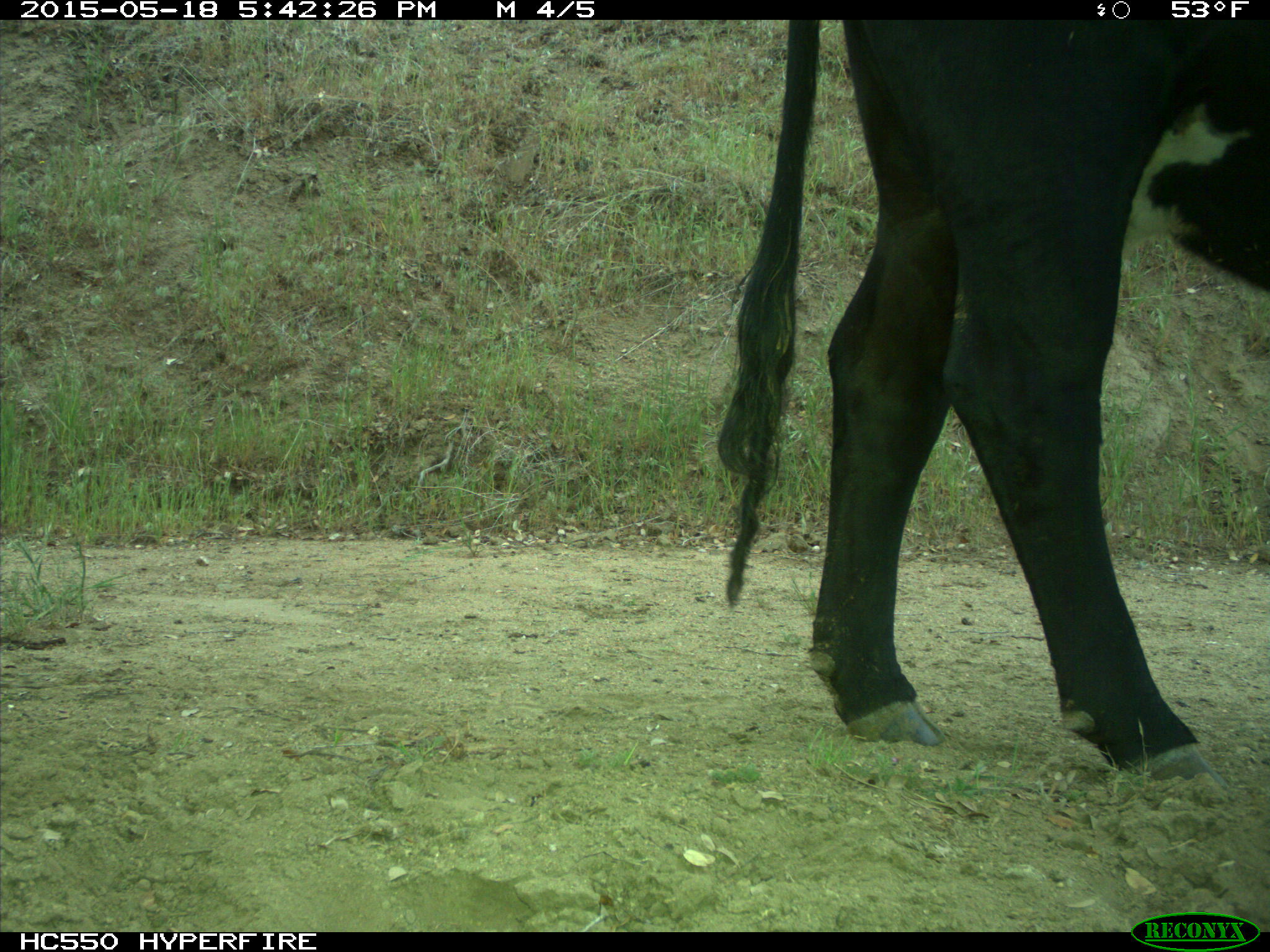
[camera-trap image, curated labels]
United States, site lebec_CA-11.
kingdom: Animalia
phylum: Chordata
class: Mammalia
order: Artiodactyla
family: Bovidae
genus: Bos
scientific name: Bos taurus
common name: domestic cow